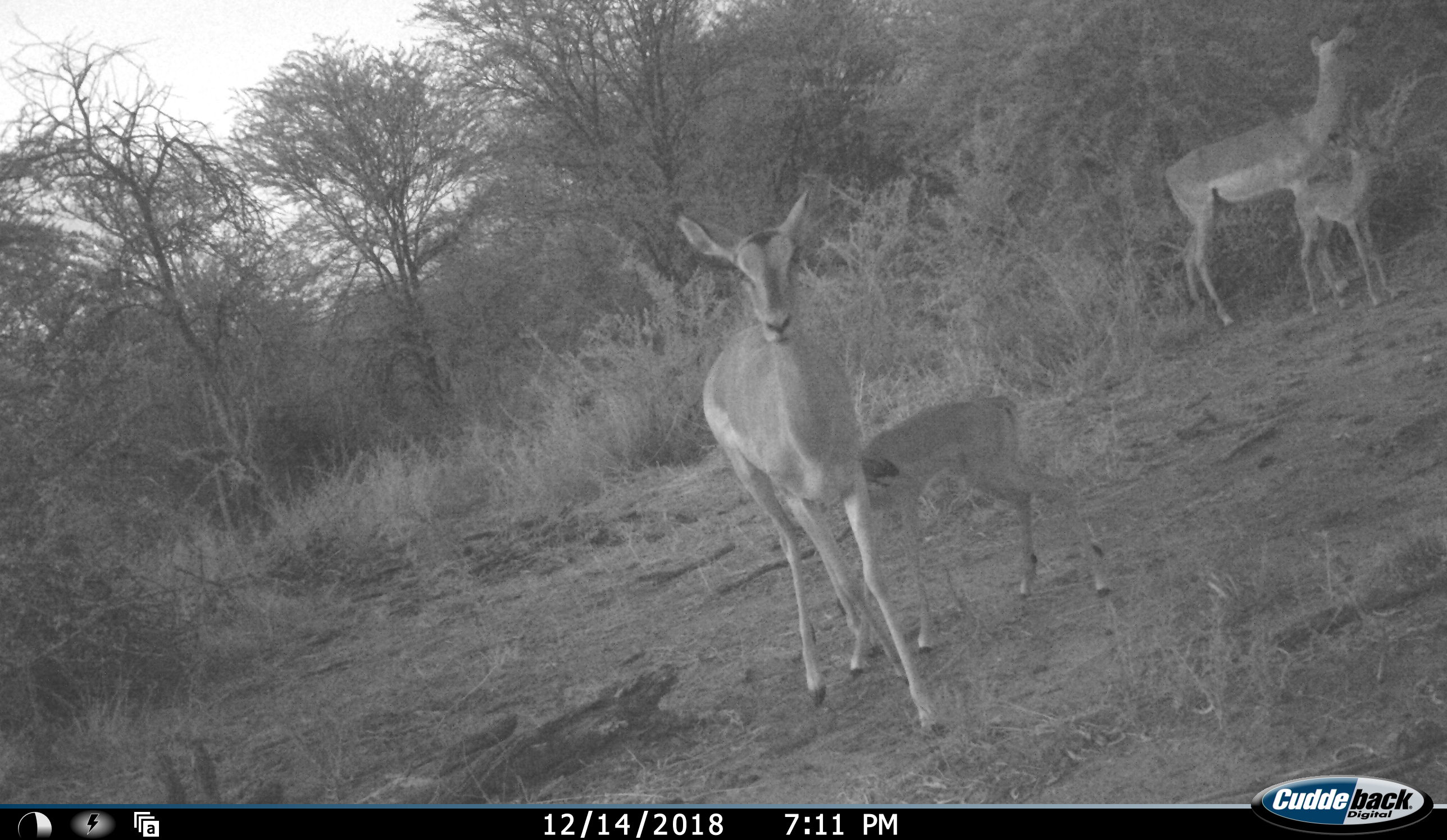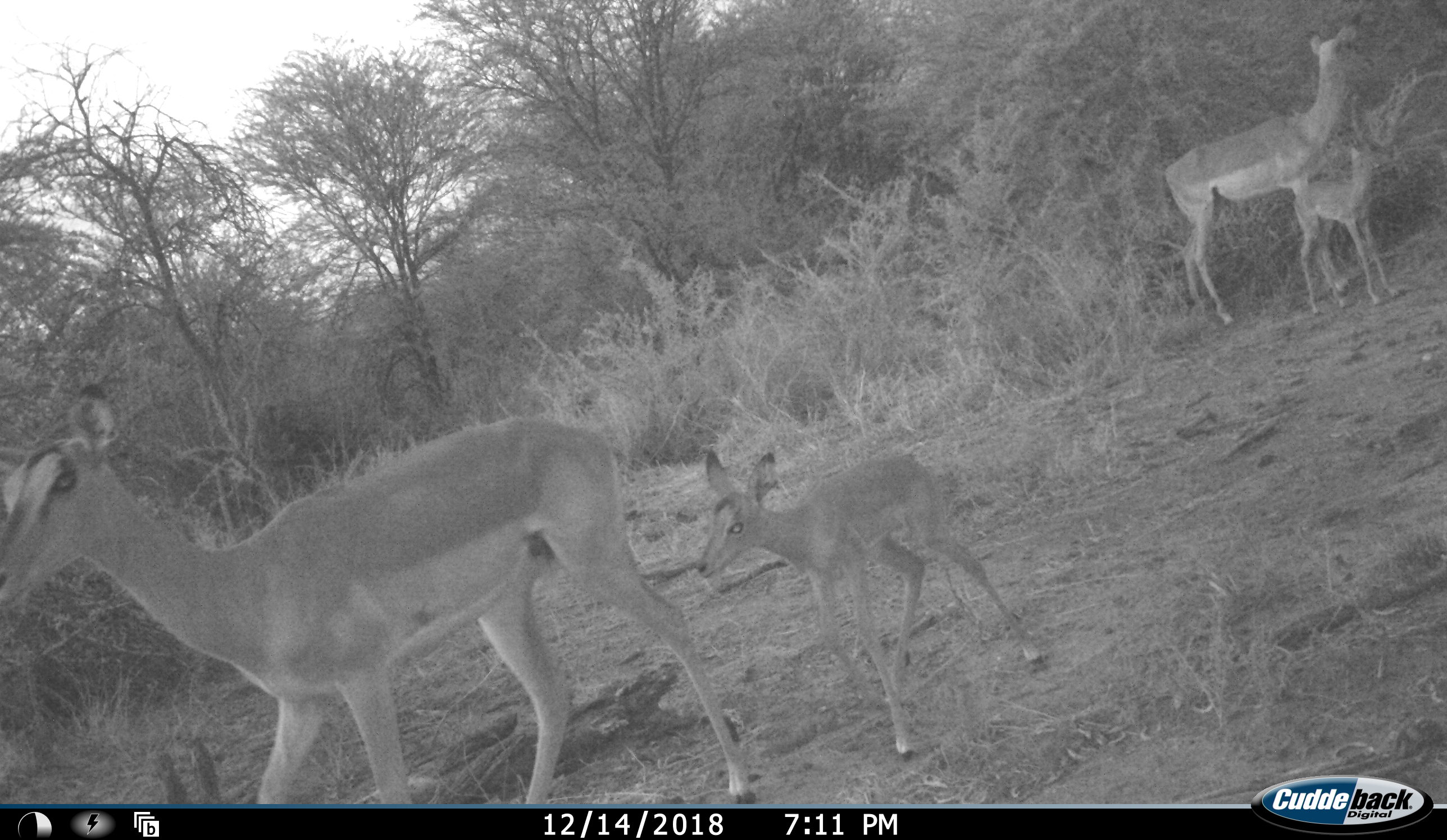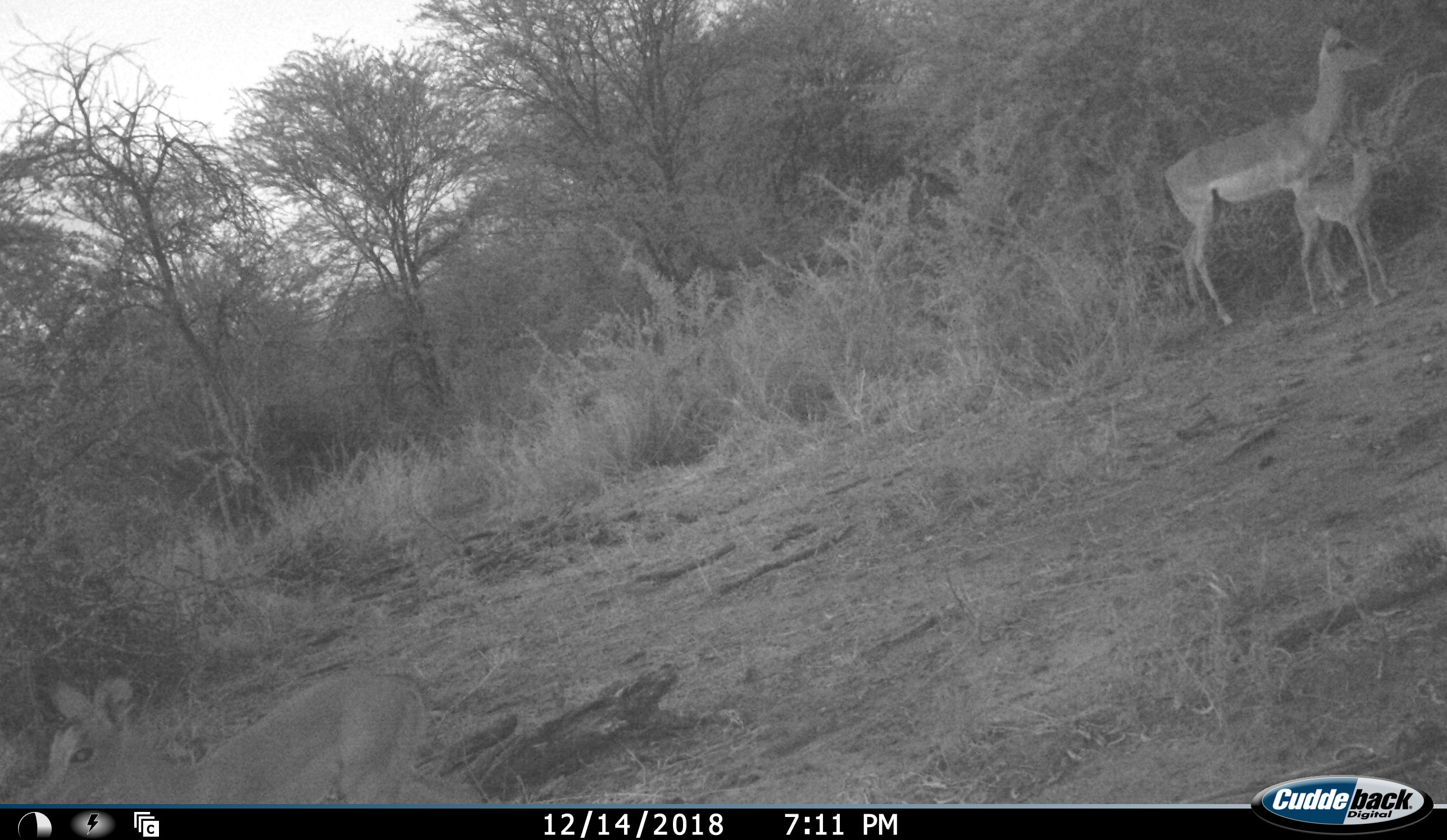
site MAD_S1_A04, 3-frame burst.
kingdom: Animalia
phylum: Chordata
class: Mammalia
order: Artiodactyla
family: Bovidae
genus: Aepyceros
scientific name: Aepyceros melampus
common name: impala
Impala (Aepyceros melampus), count 4. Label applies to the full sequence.